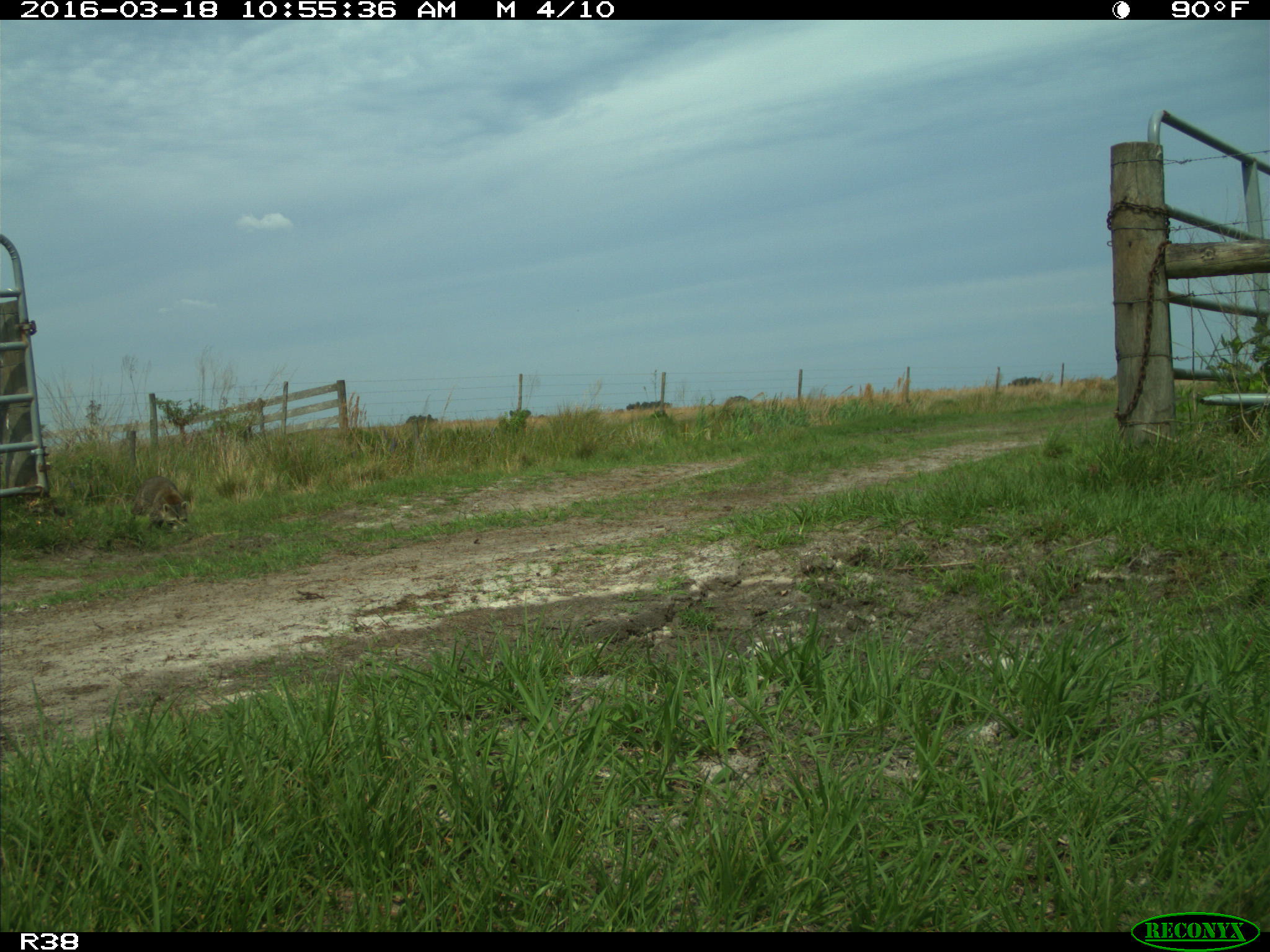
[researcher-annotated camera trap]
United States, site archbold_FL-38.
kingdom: Animalia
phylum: Chordata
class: Mammalia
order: Carnivora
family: Procyonidae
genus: Procyon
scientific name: Procyon lotor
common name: common raccoon